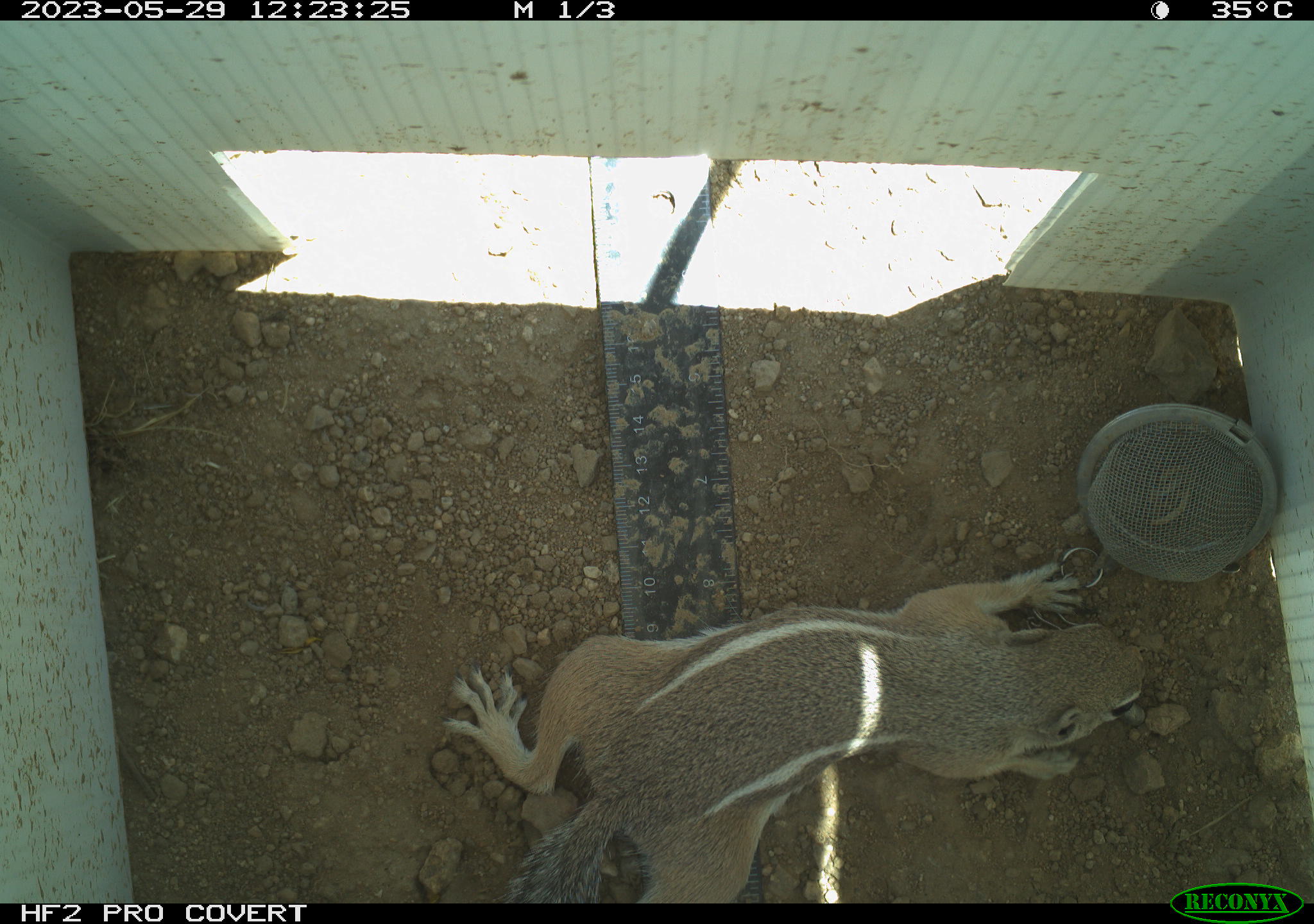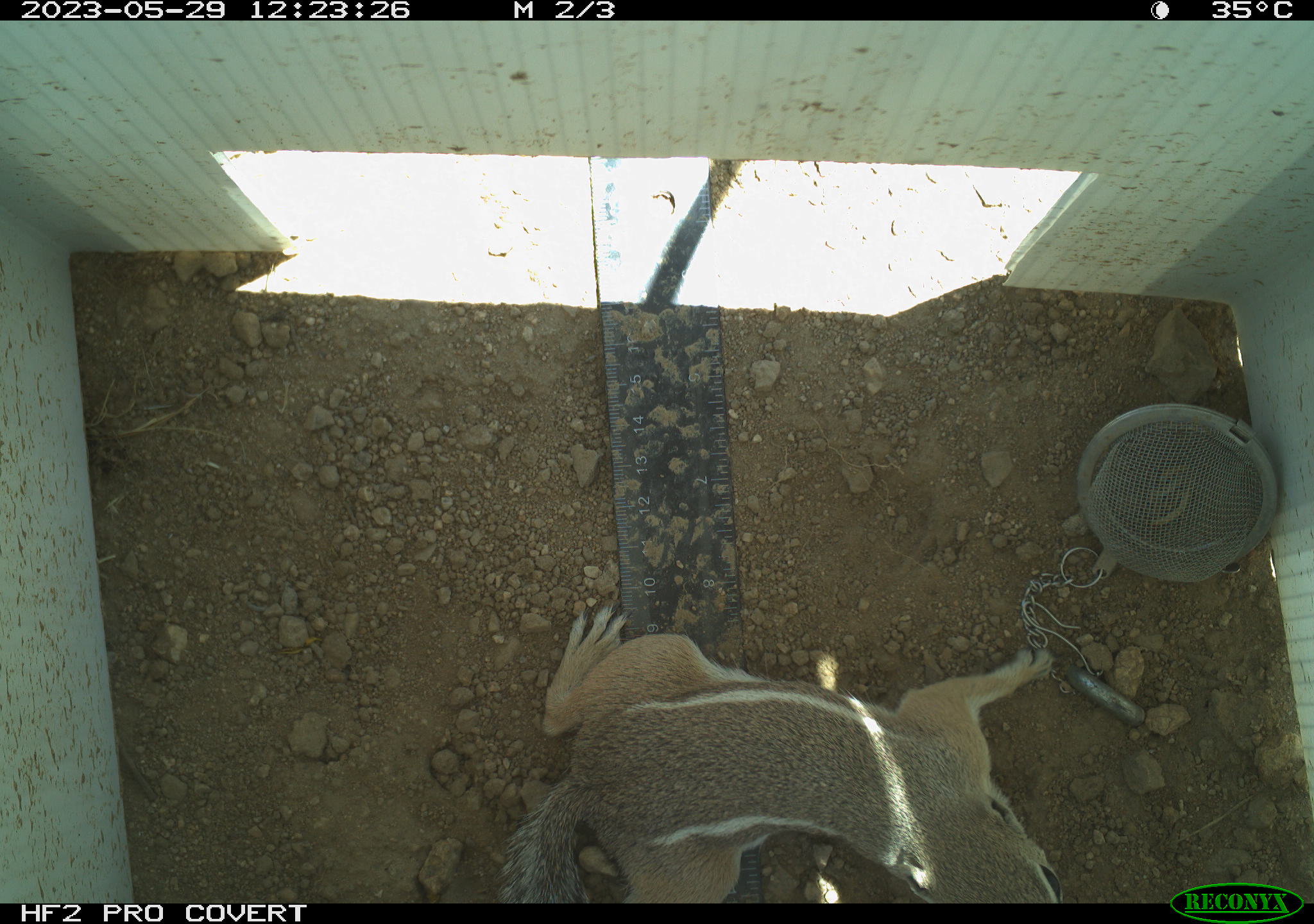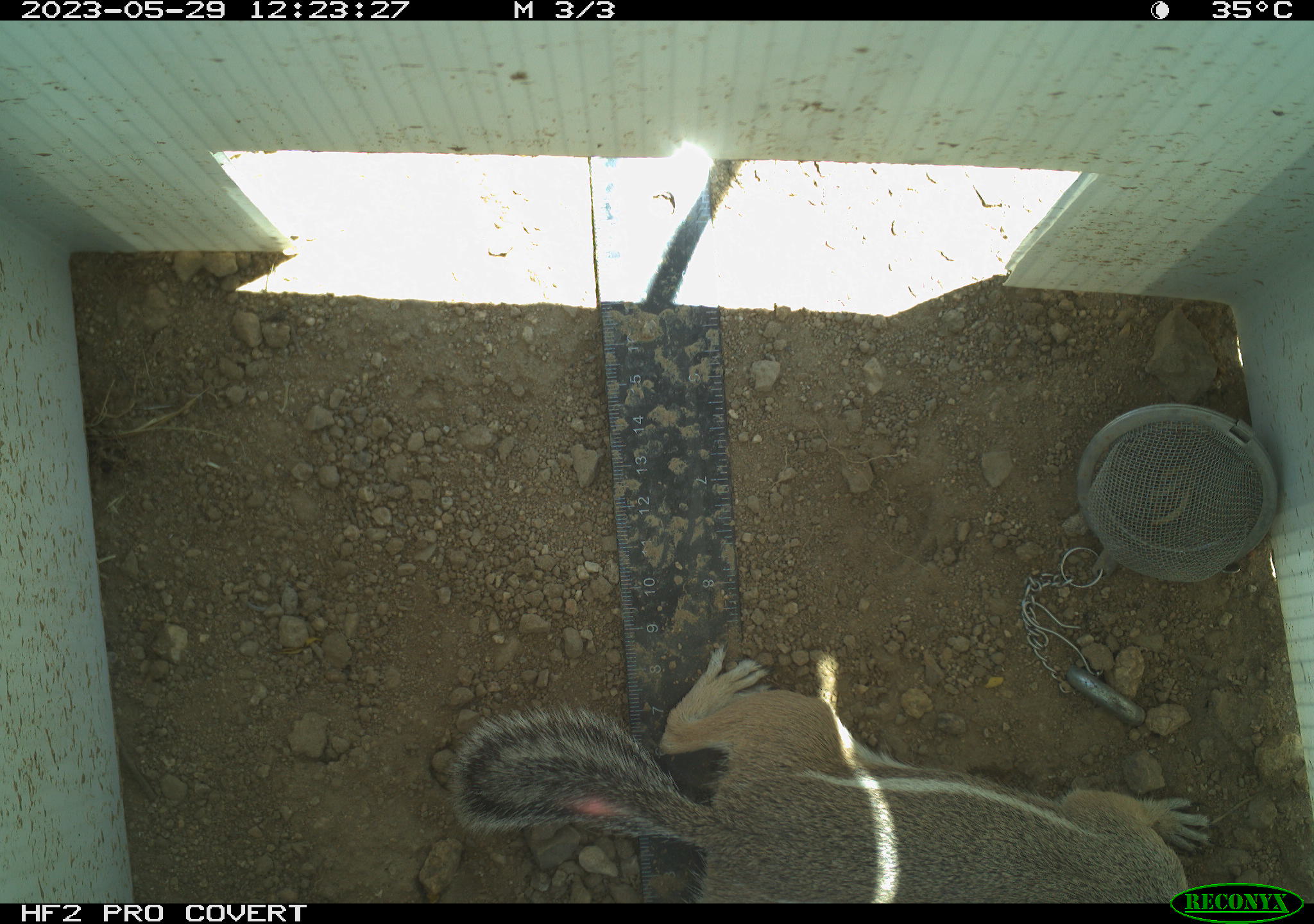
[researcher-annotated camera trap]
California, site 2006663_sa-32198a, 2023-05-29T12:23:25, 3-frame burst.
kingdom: Animalia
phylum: Chordata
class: Mammalia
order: Rodentia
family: Sciuridae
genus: Ammospermophilus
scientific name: Ammospermophilus leucurus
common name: white-tailed antelope squirrel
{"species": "white-tailed antelope squirrel (Ammospermophilus leucurus)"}